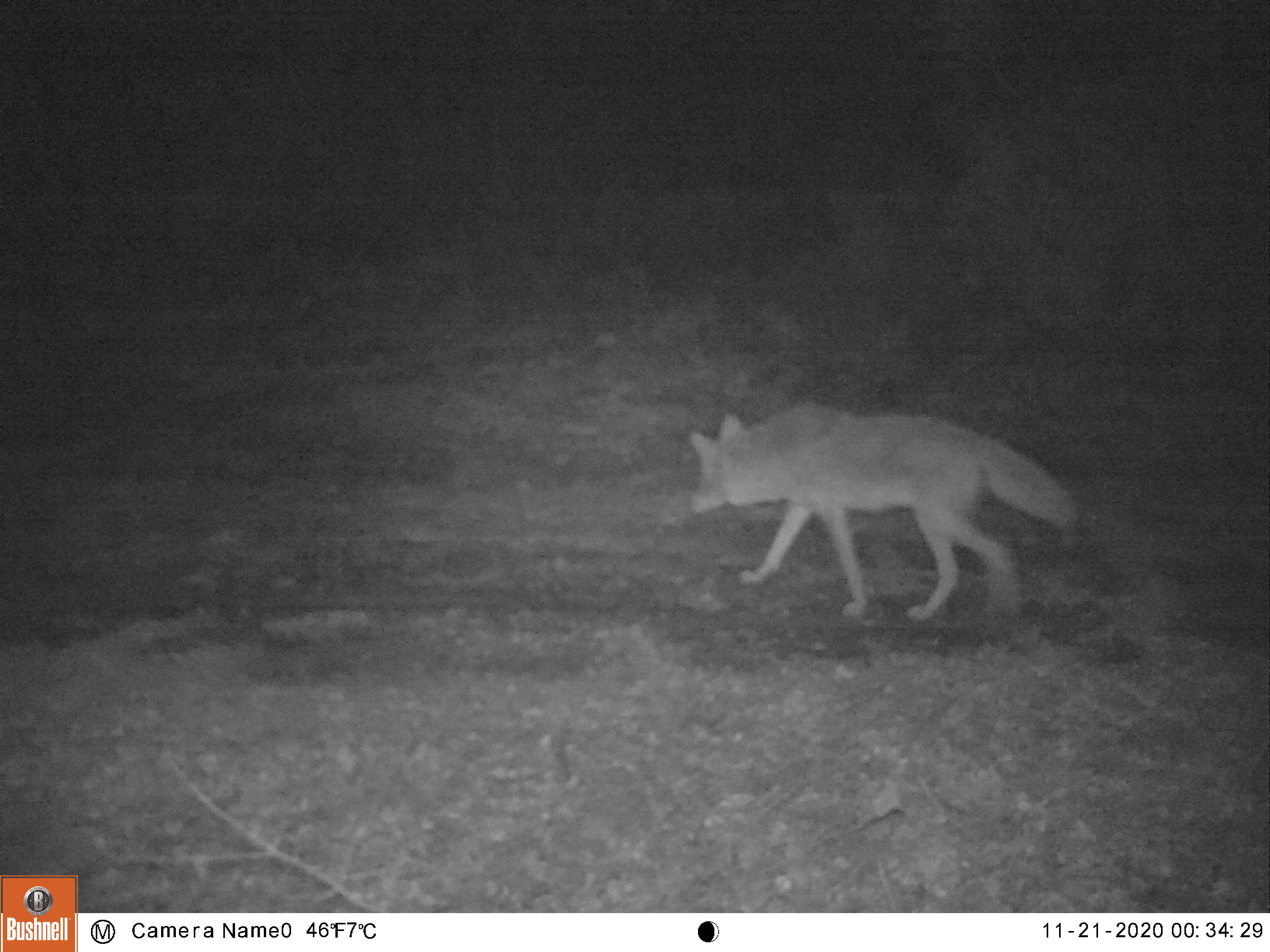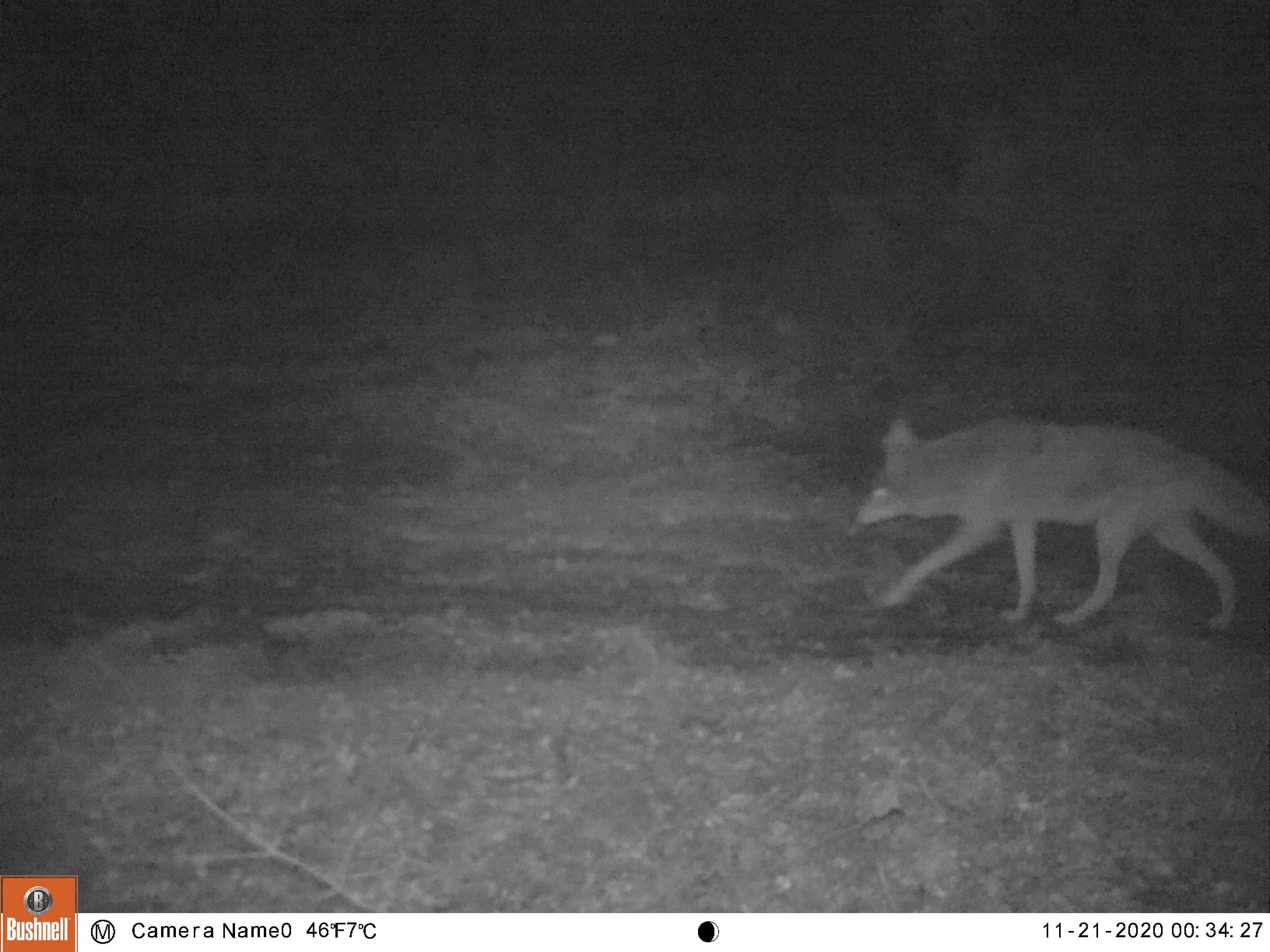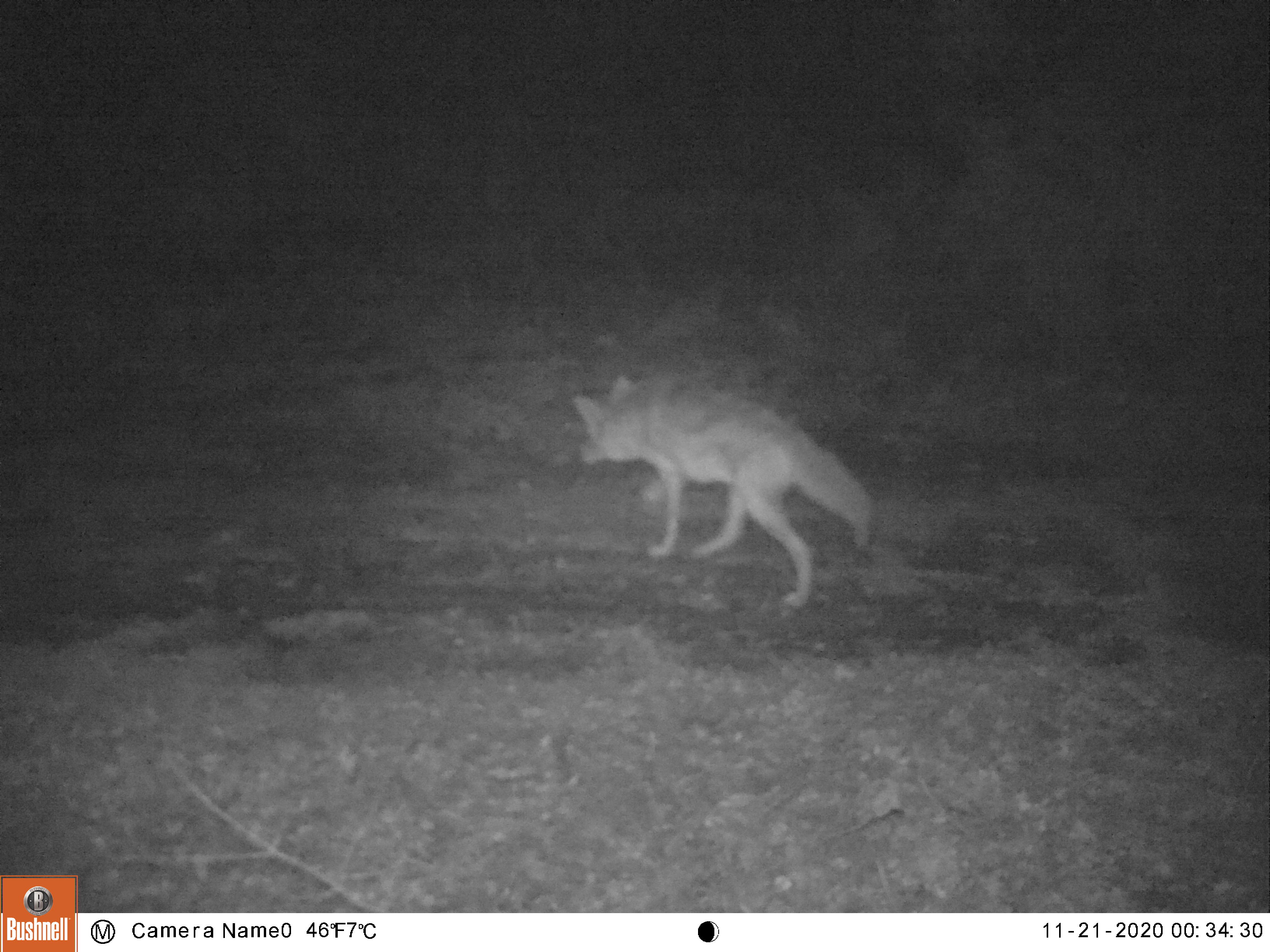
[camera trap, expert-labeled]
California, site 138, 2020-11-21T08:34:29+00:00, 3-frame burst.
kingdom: Animalia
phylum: Chordata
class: Mammalia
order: Carnivora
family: Canidae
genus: Canis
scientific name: Canis latrans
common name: coyote